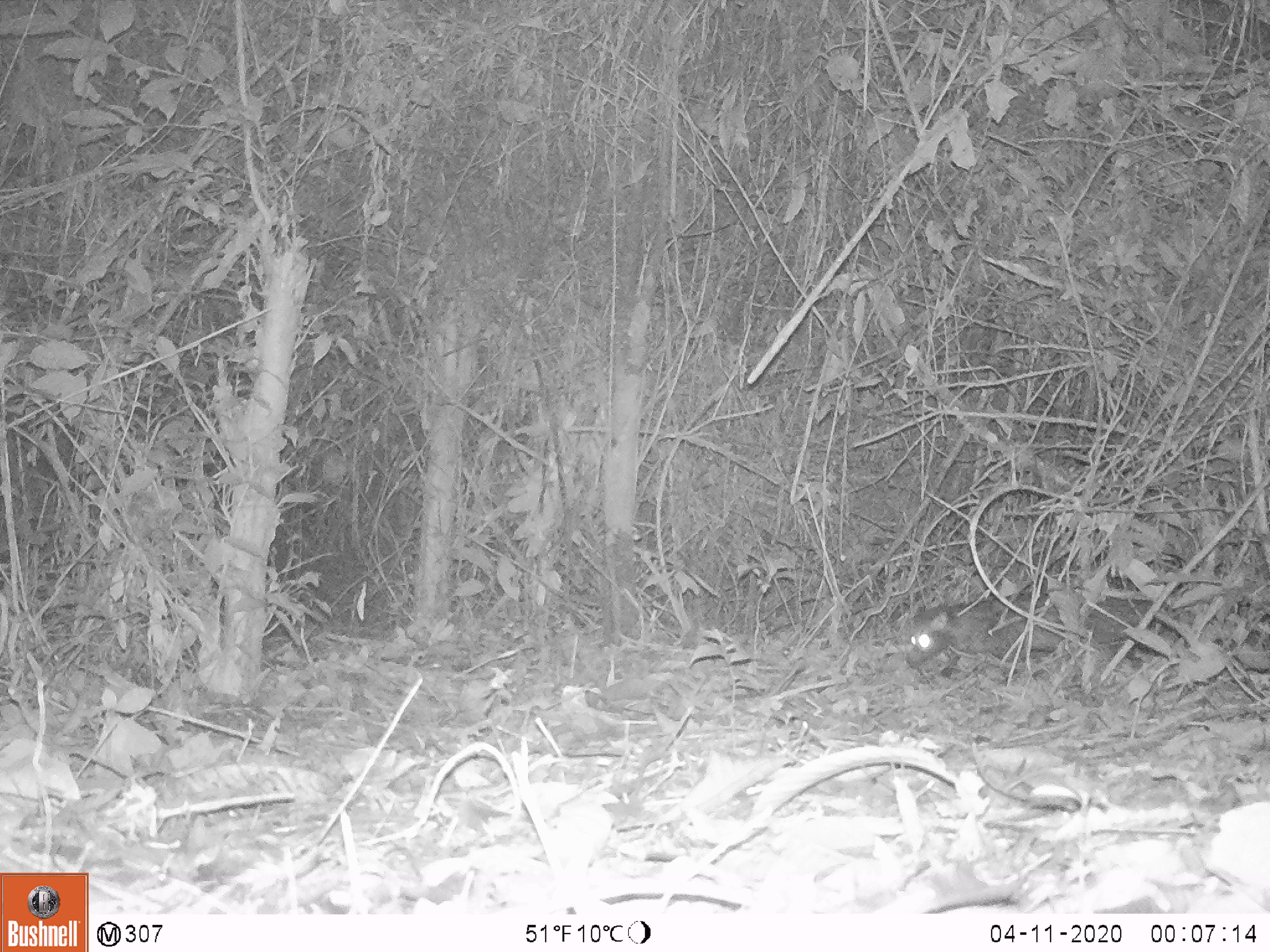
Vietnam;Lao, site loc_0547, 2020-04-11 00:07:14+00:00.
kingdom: Animalia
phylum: Chordata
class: Mammalia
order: Carnivora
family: Viverridae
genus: Paradoxurus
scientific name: Paradoxurus hermaphroditus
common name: common palm civet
Common palm civet (Paradoxurus hermaphroditus). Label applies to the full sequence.